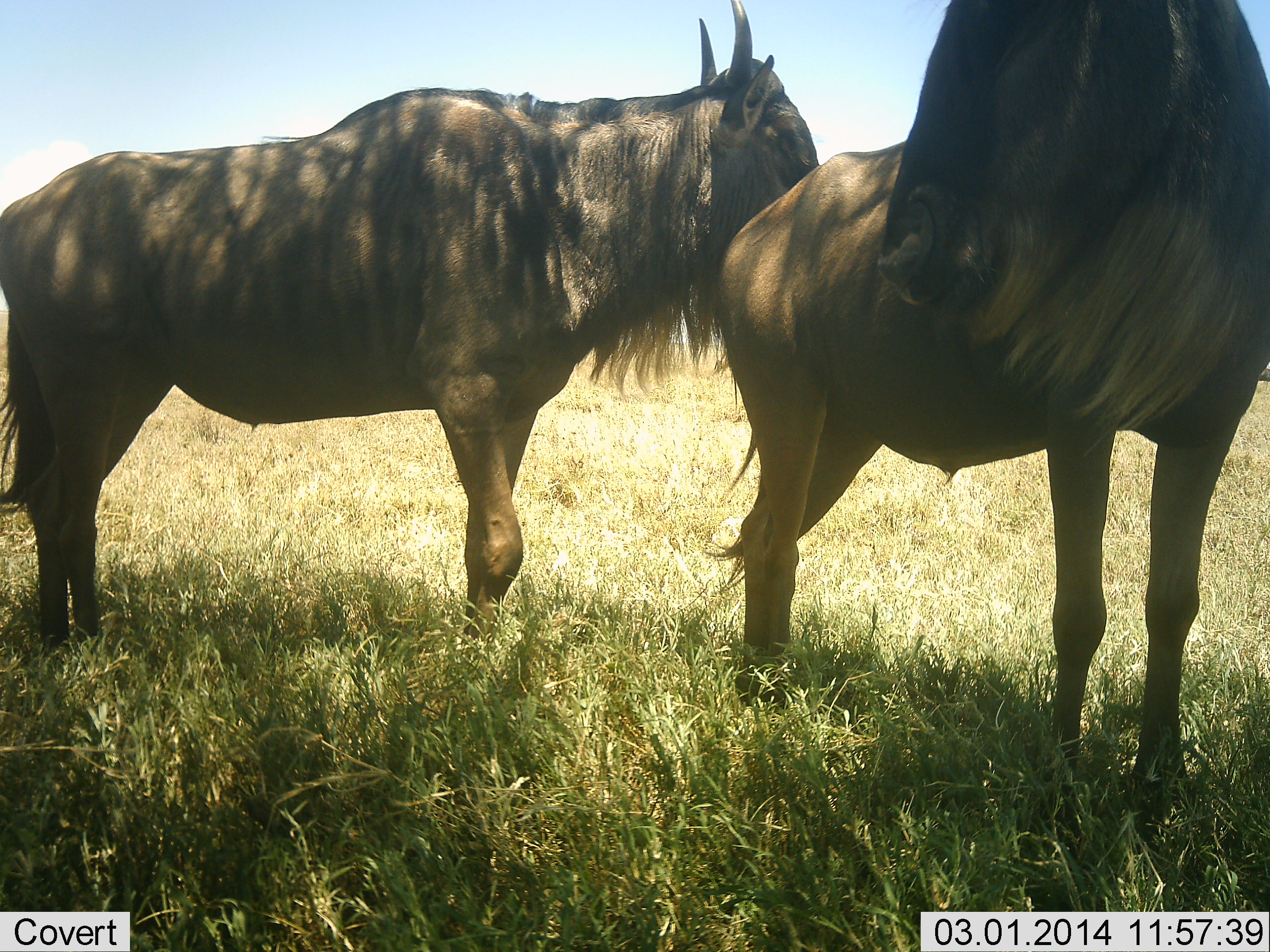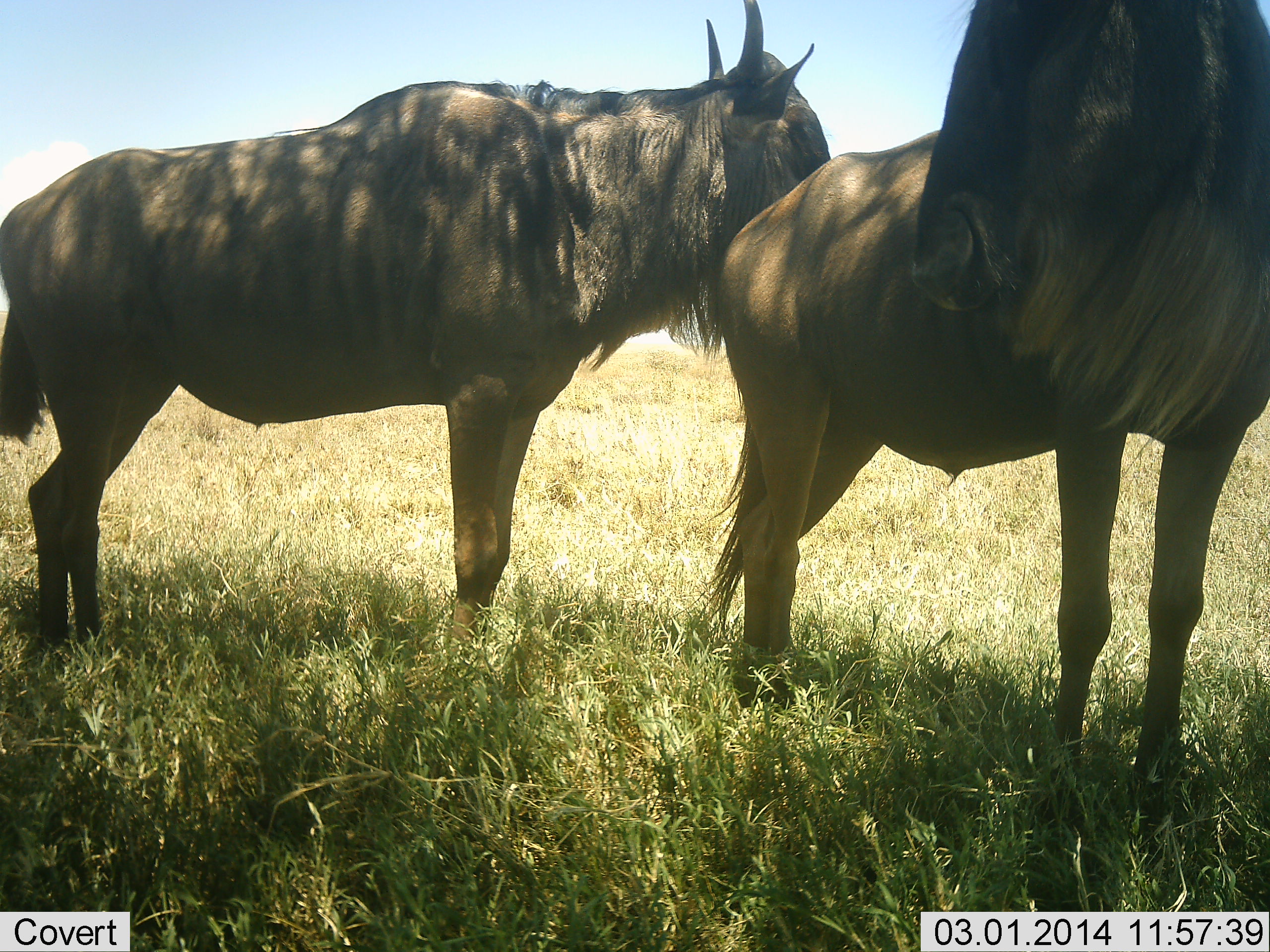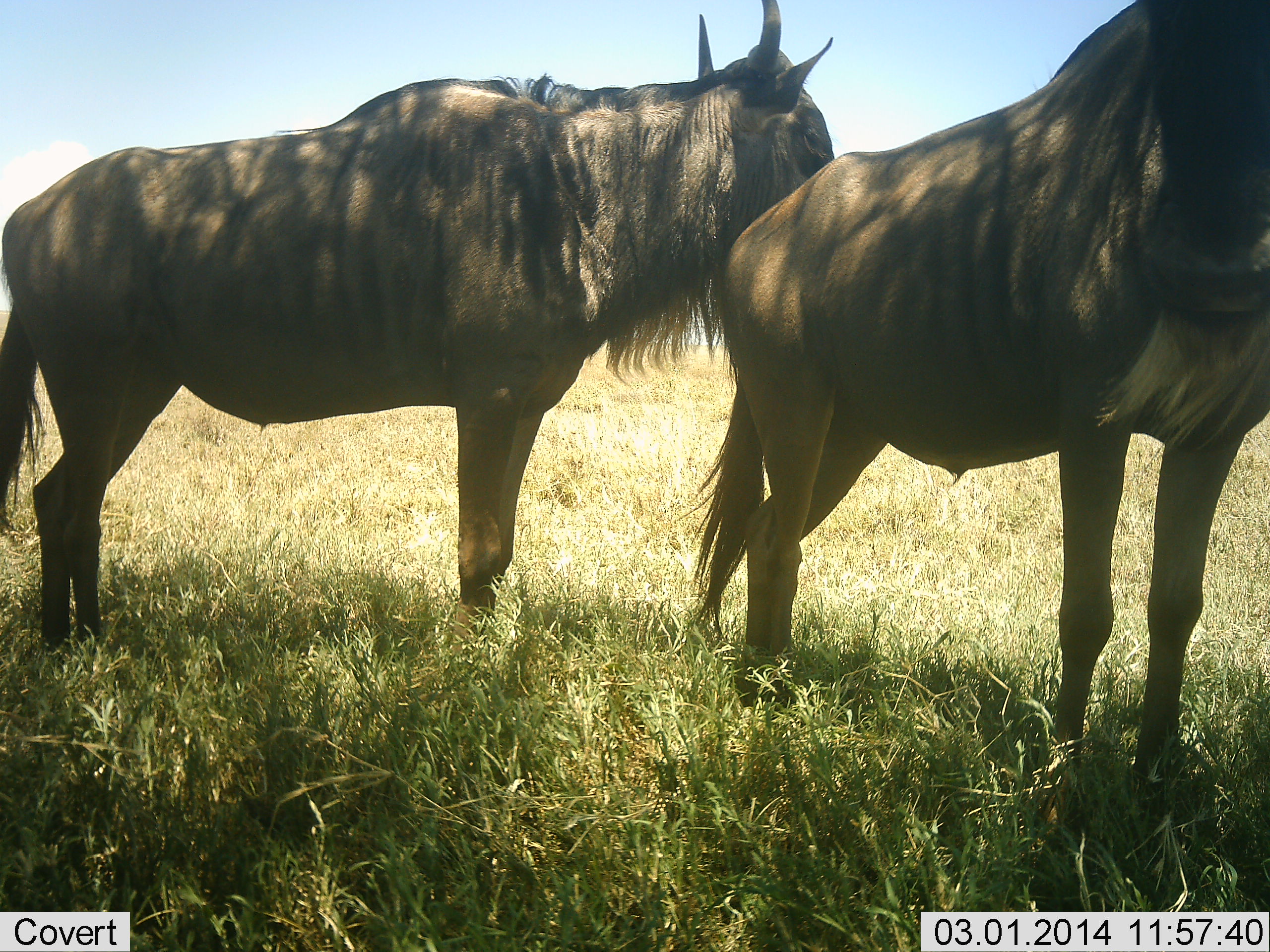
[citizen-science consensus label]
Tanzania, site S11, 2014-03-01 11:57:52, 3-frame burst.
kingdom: Animalia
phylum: Chordata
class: Mammalia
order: Artiodactyla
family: Bovidae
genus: Connochaetes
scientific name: Connochaetes taurinus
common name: blue wildebeest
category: wildebeest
Wildebeest (blue wildebeest) (Connochaetes taurinus), count 2. Behavior (volunteer vote fractions): standing 80%, resting 0%, moving 0%, interacting 20%. Young present (vote fraction): 0%. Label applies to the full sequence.